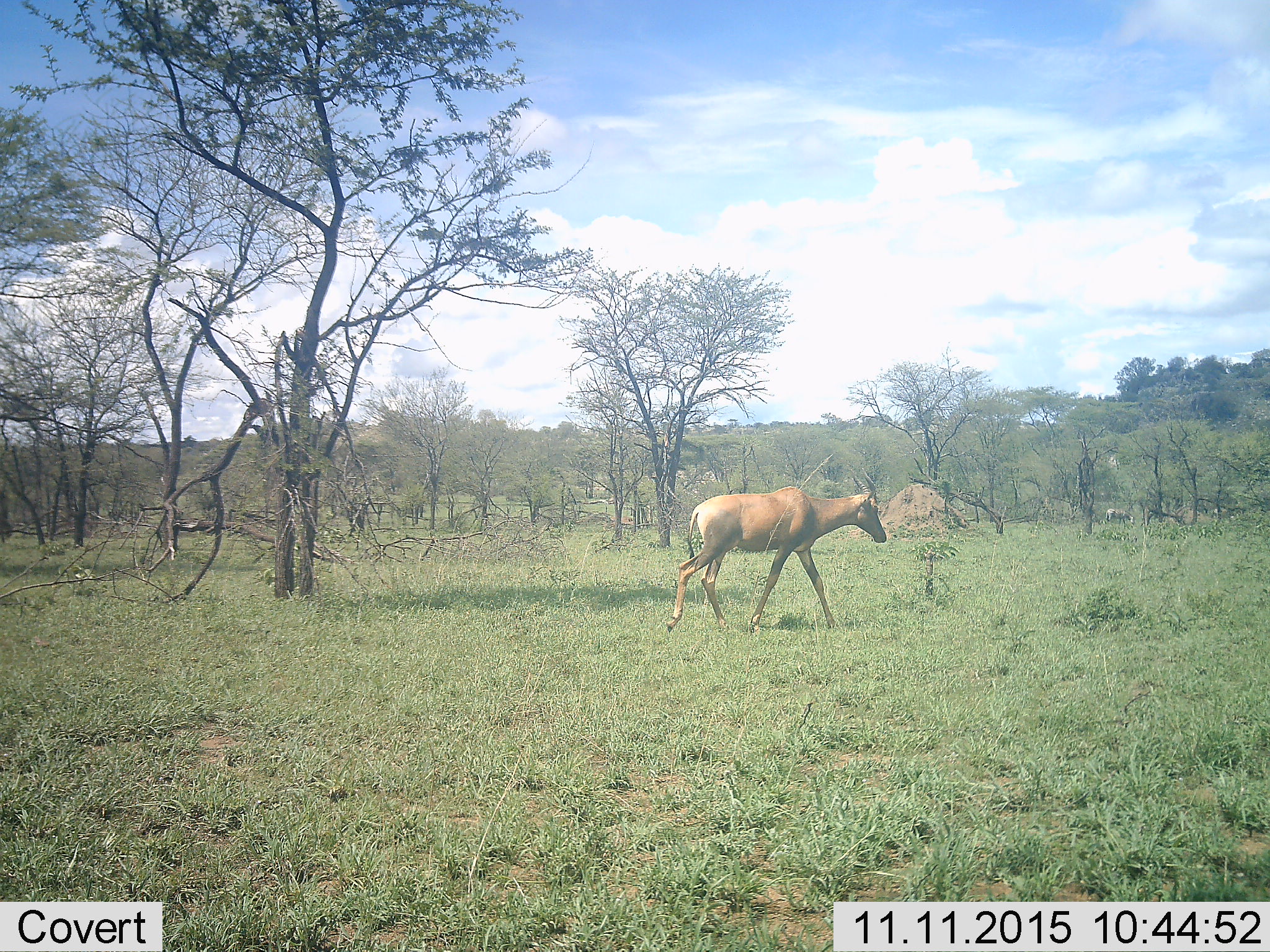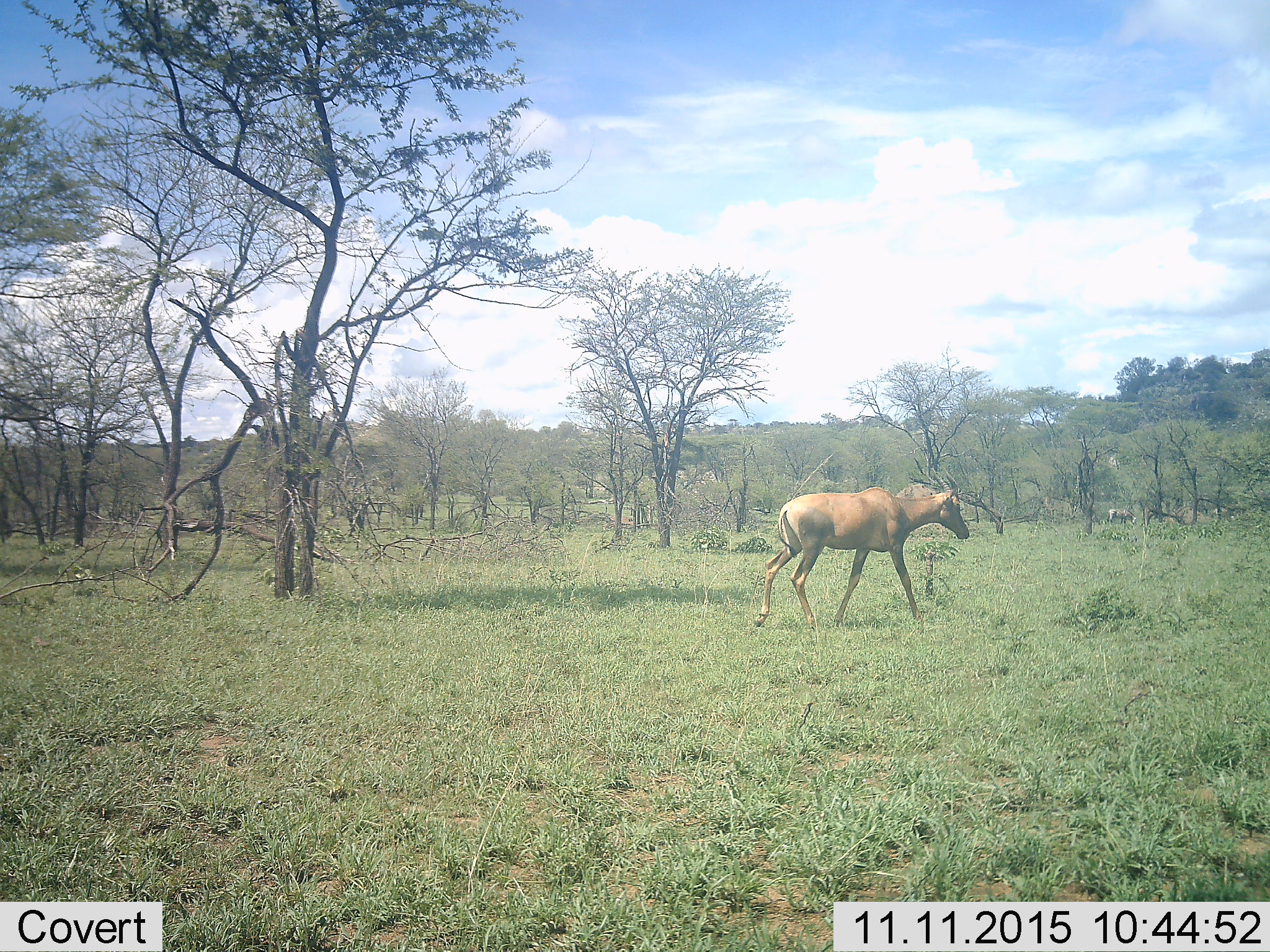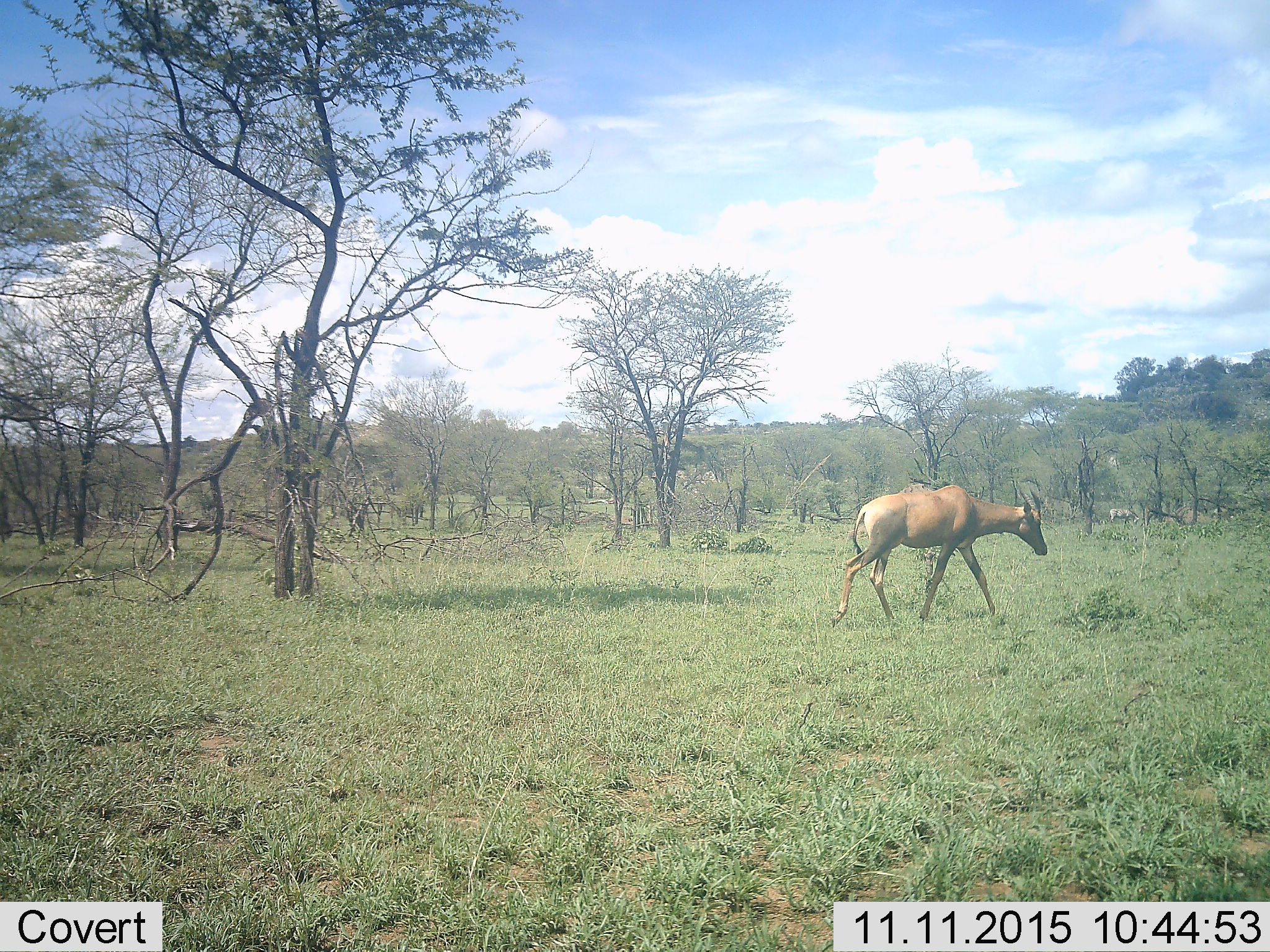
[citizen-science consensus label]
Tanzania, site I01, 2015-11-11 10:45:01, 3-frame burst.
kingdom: Animalia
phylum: Chordata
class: Mammalia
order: Artiodactyla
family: Bovidae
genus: Alcelaphus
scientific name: Alcelaphus buselaphus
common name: hartebeest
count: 1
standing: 0%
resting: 0%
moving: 100%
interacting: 0%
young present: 0%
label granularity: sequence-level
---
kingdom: Animalia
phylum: Chordata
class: Mammalia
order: Perissodactyla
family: Equidae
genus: Equus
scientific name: Equus quagga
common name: plains zebra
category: zebra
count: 1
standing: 0%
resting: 0%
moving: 20%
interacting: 0%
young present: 0%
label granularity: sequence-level